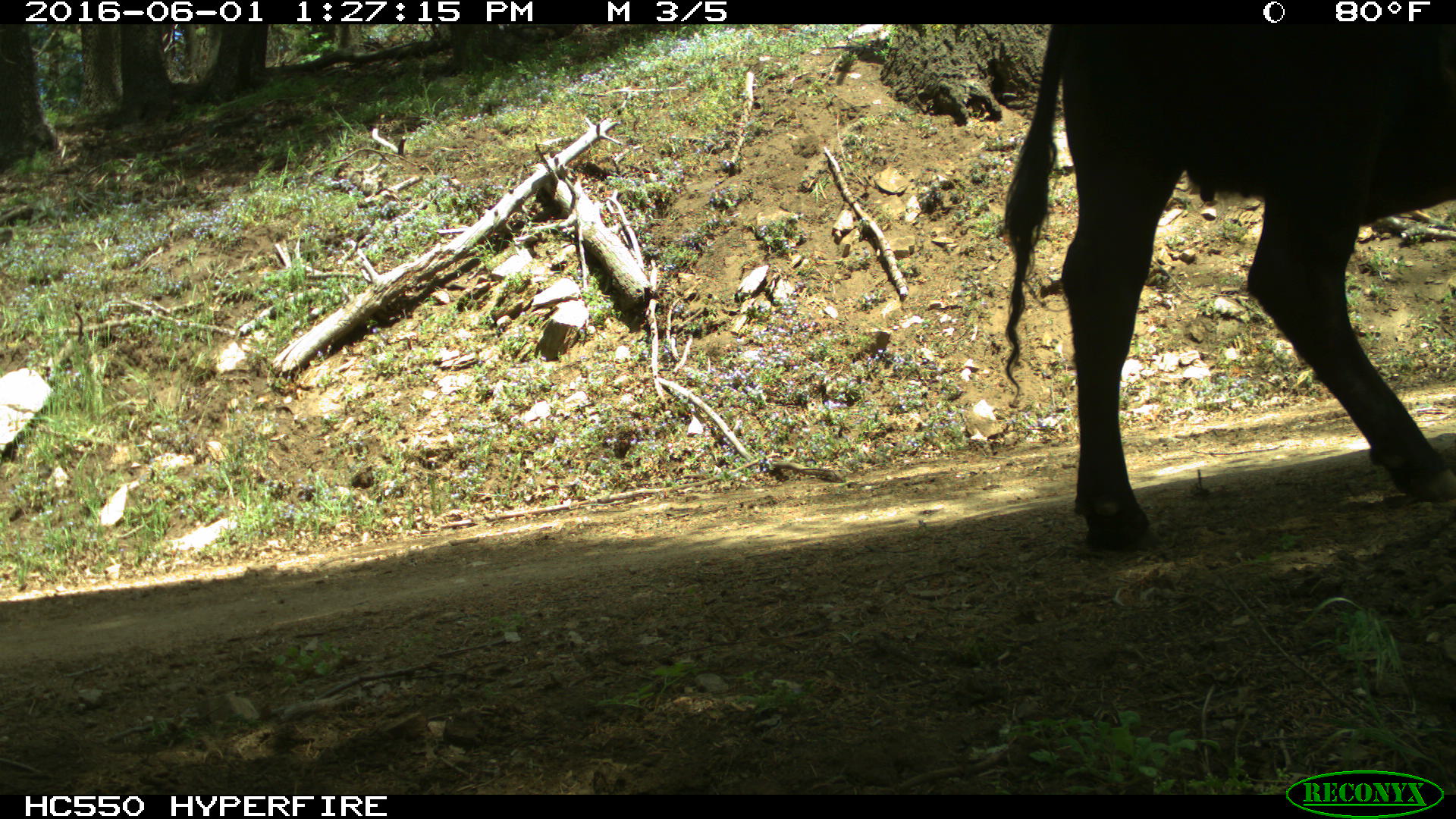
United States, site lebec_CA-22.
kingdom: Animalia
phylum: Chordata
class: Mammalia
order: Artiodactyla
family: Bovidae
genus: Bos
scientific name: Bos taurus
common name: domestic cow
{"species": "Bos taurus (domestic cow)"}